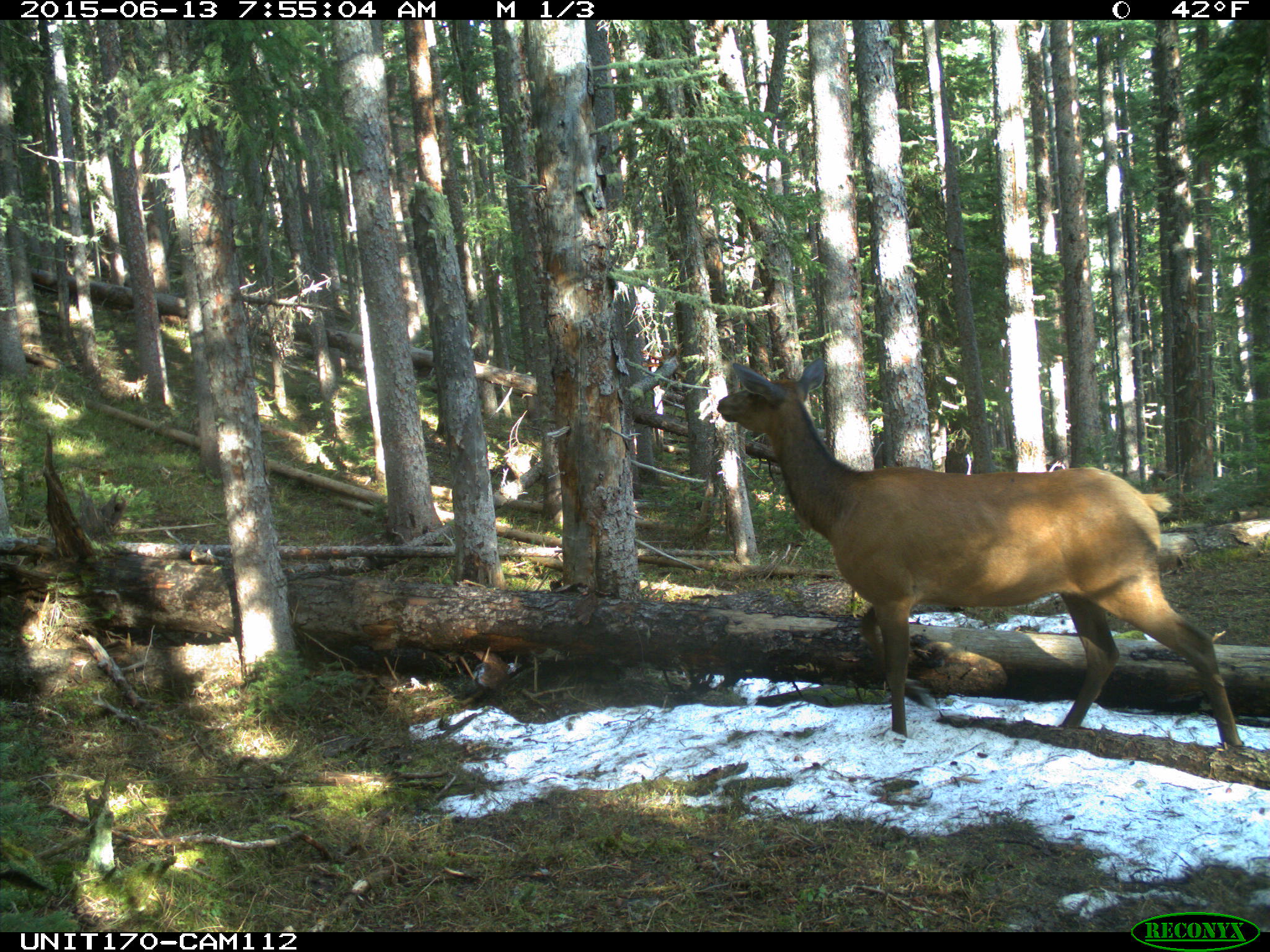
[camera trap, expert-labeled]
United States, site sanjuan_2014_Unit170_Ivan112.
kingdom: Animalia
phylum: Chordata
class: Mammalia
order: Artiodactyla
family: Cervidae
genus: Cervus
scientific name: Cervus elaphus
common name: red deer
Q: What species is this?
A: Cervus elaphus (red deer).